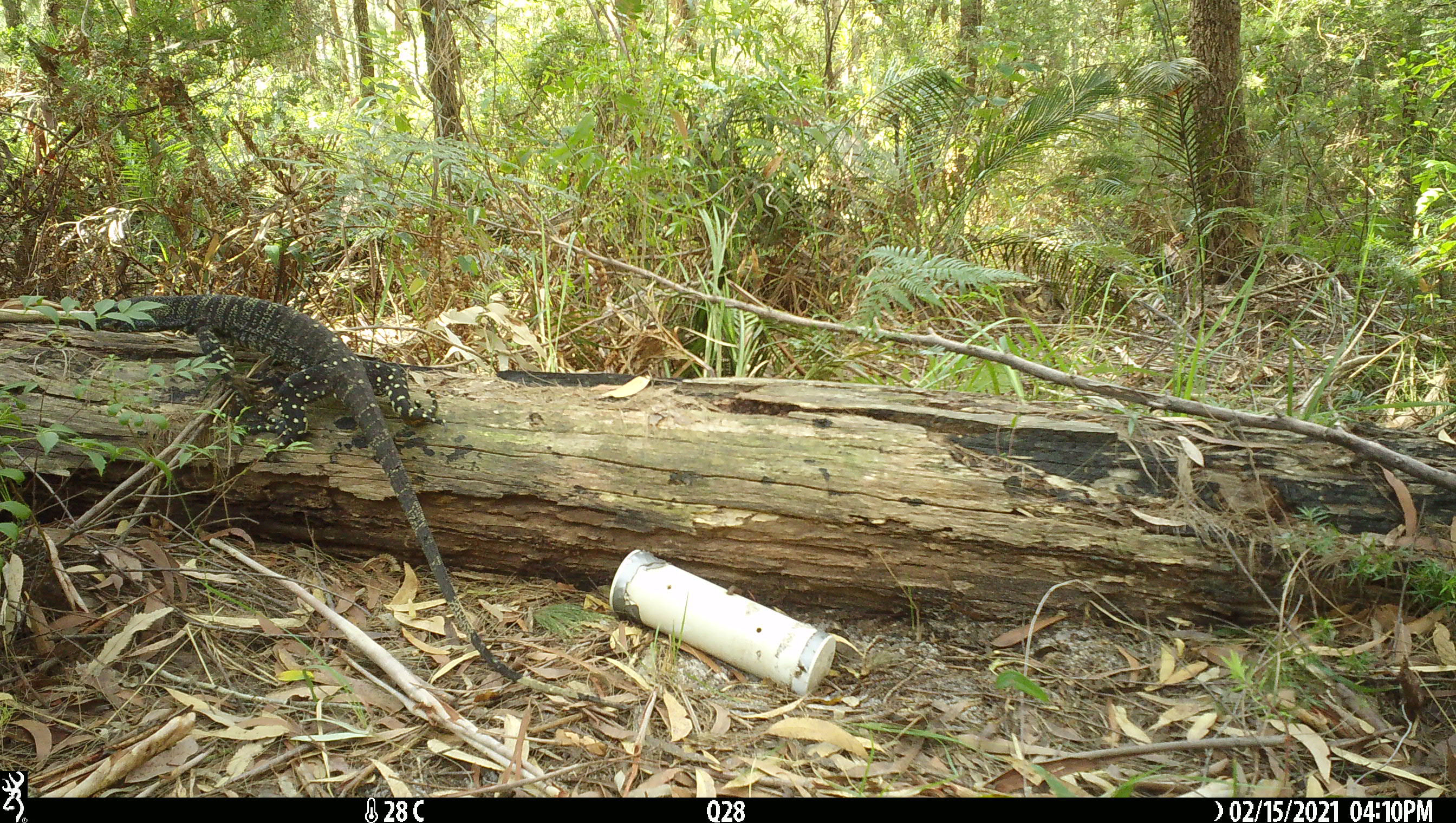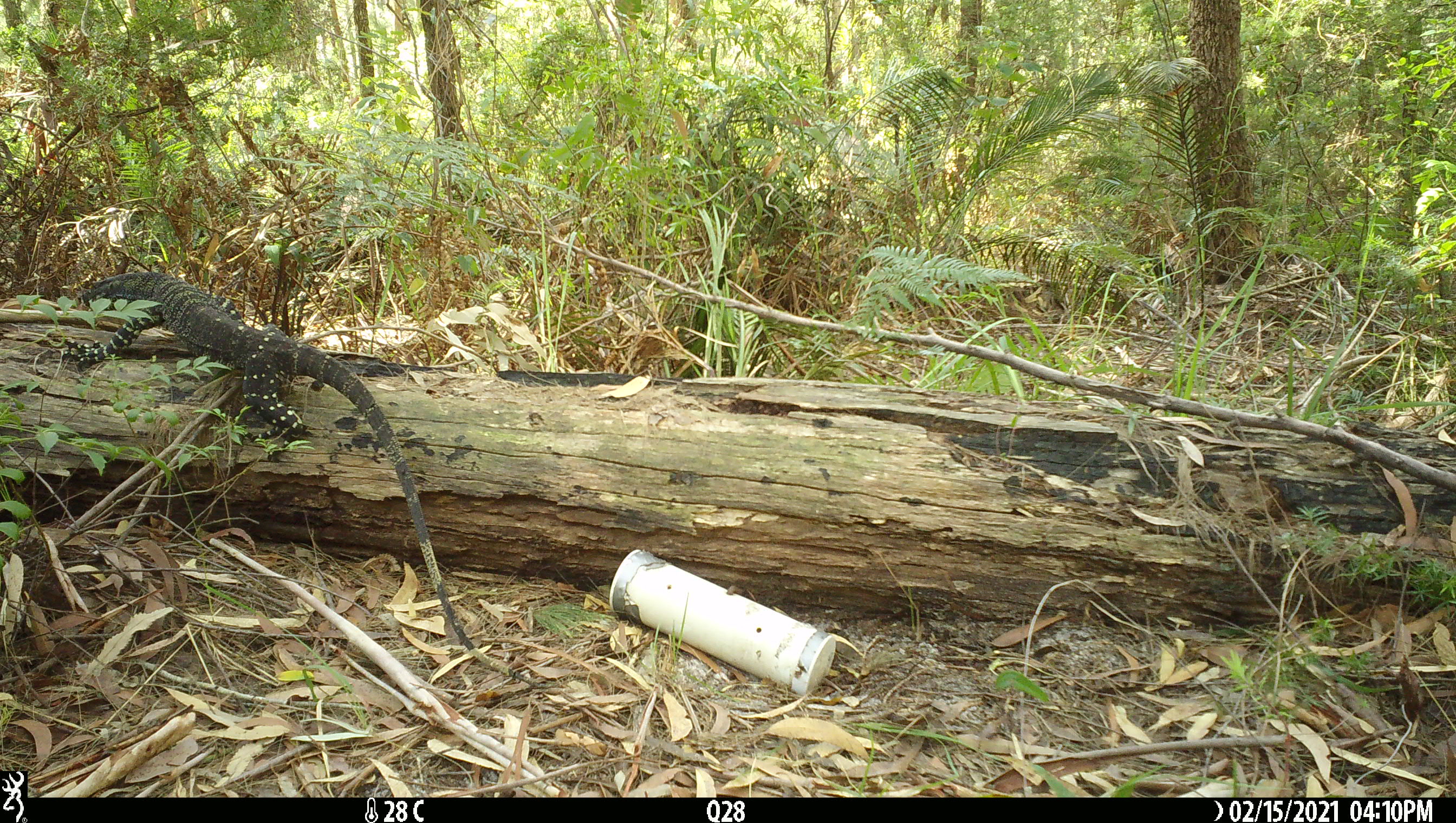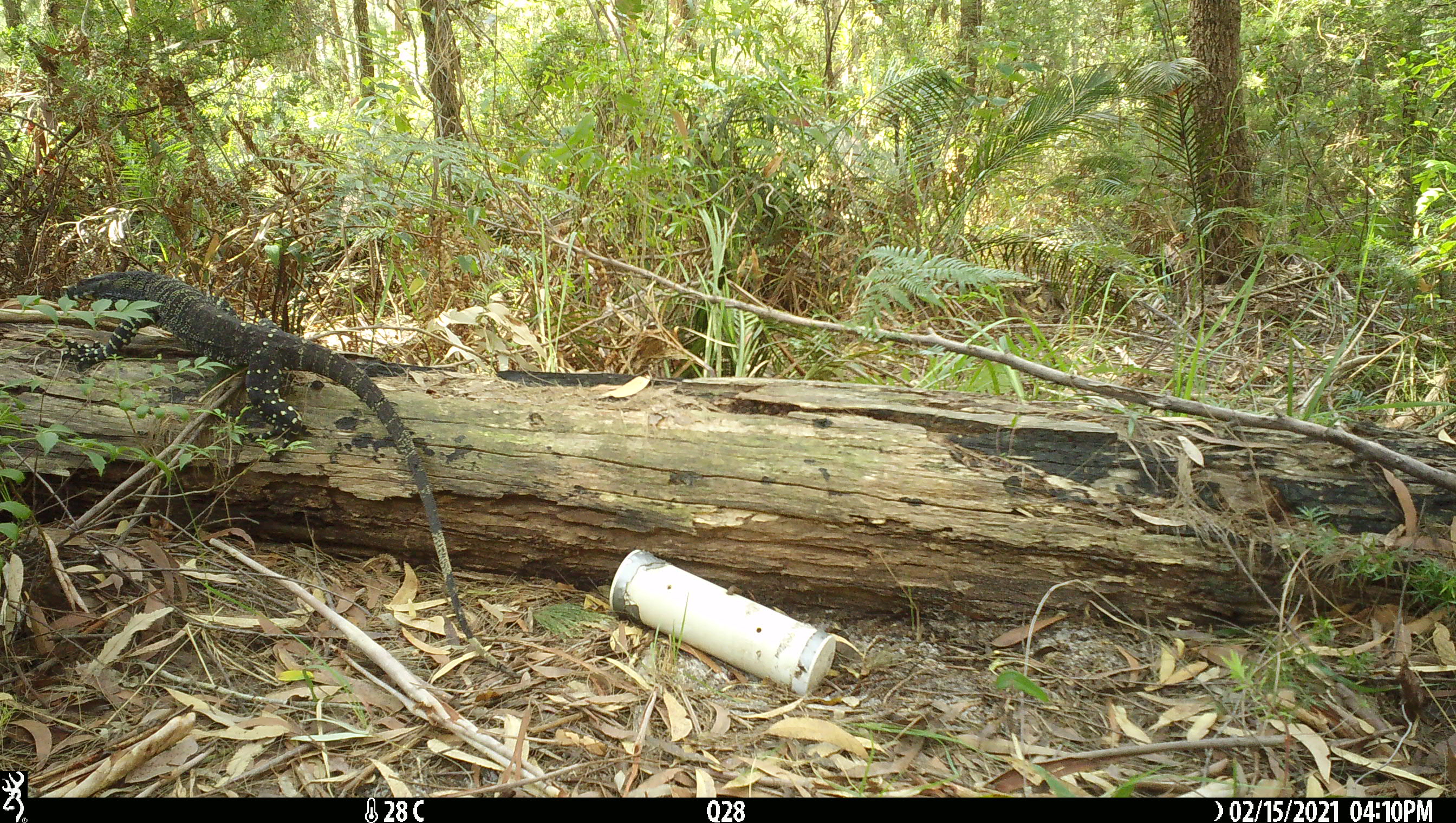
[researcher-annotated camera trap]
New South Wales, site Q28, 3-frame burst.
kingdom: Animalia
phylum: Chordata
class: Reptilia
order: Squamata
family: Varanidae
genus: Varanus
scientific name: Varanus varius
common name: lace monitor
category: goanna